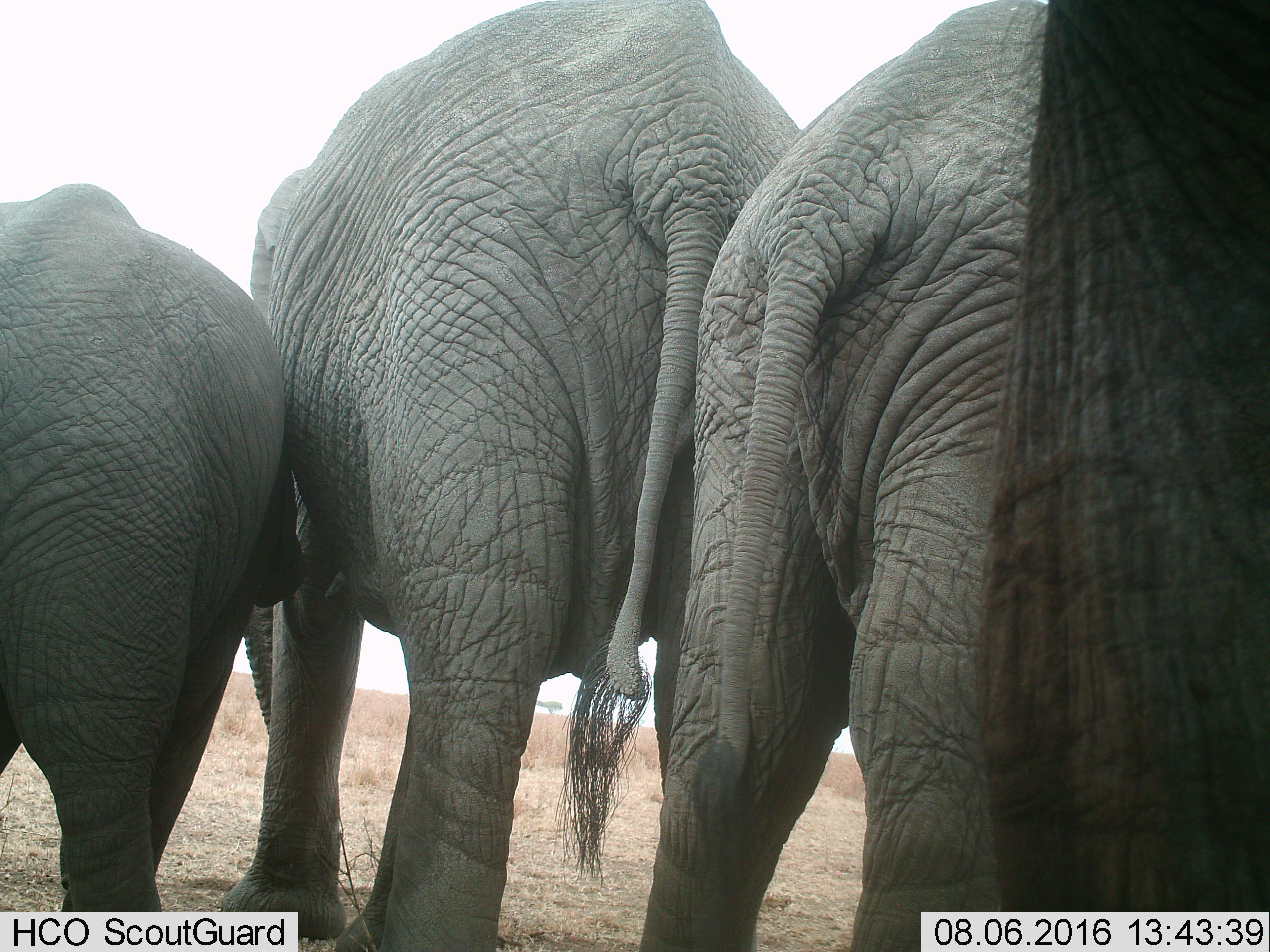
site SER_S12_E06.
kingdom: Animalia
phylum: Chordata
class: Mammalia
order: Proboscidea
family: Elephantidae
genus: Loxodonta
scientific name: Loxodonta africana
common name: african bush elephant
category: elephant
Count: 4.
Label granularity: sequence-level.